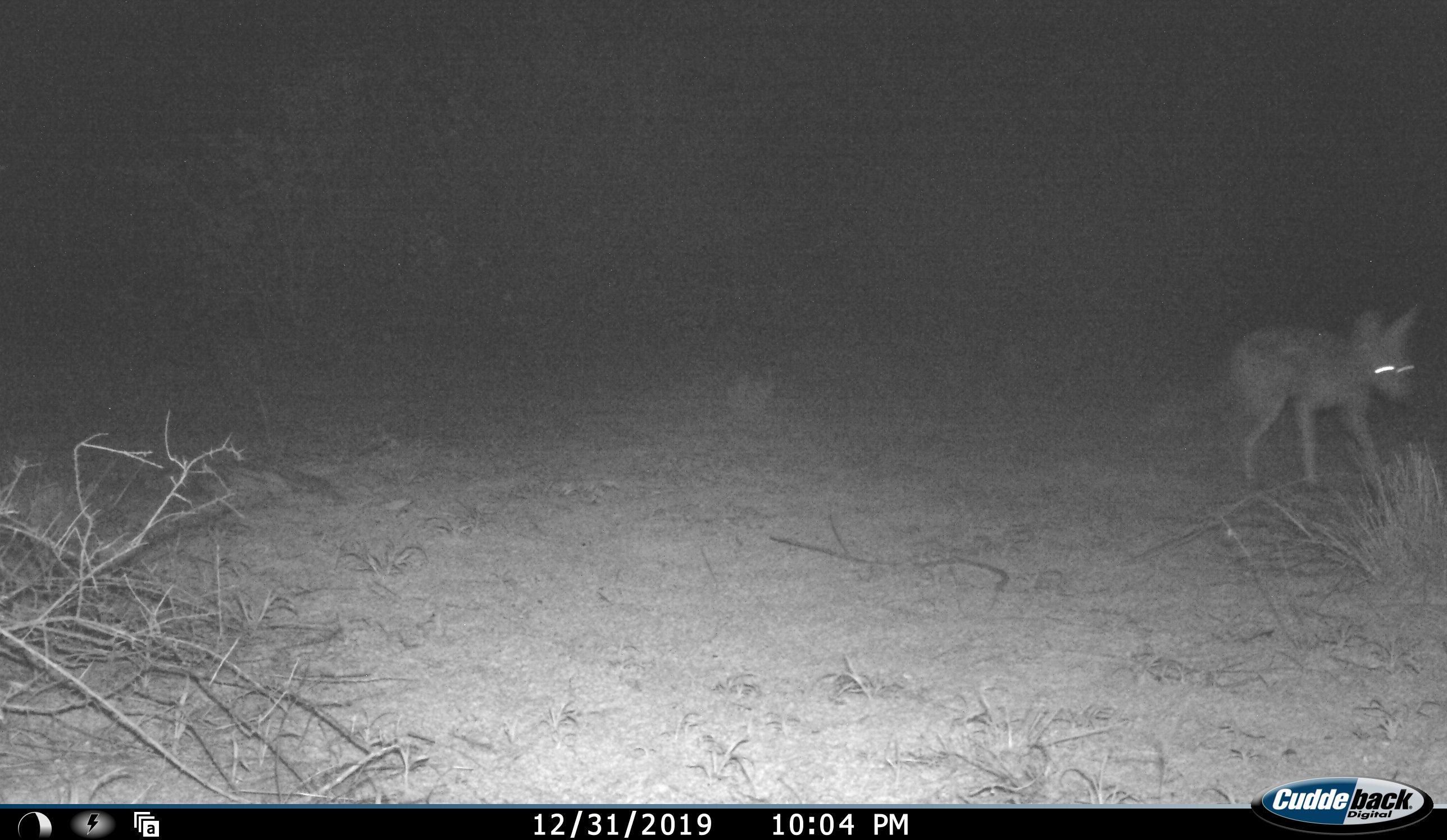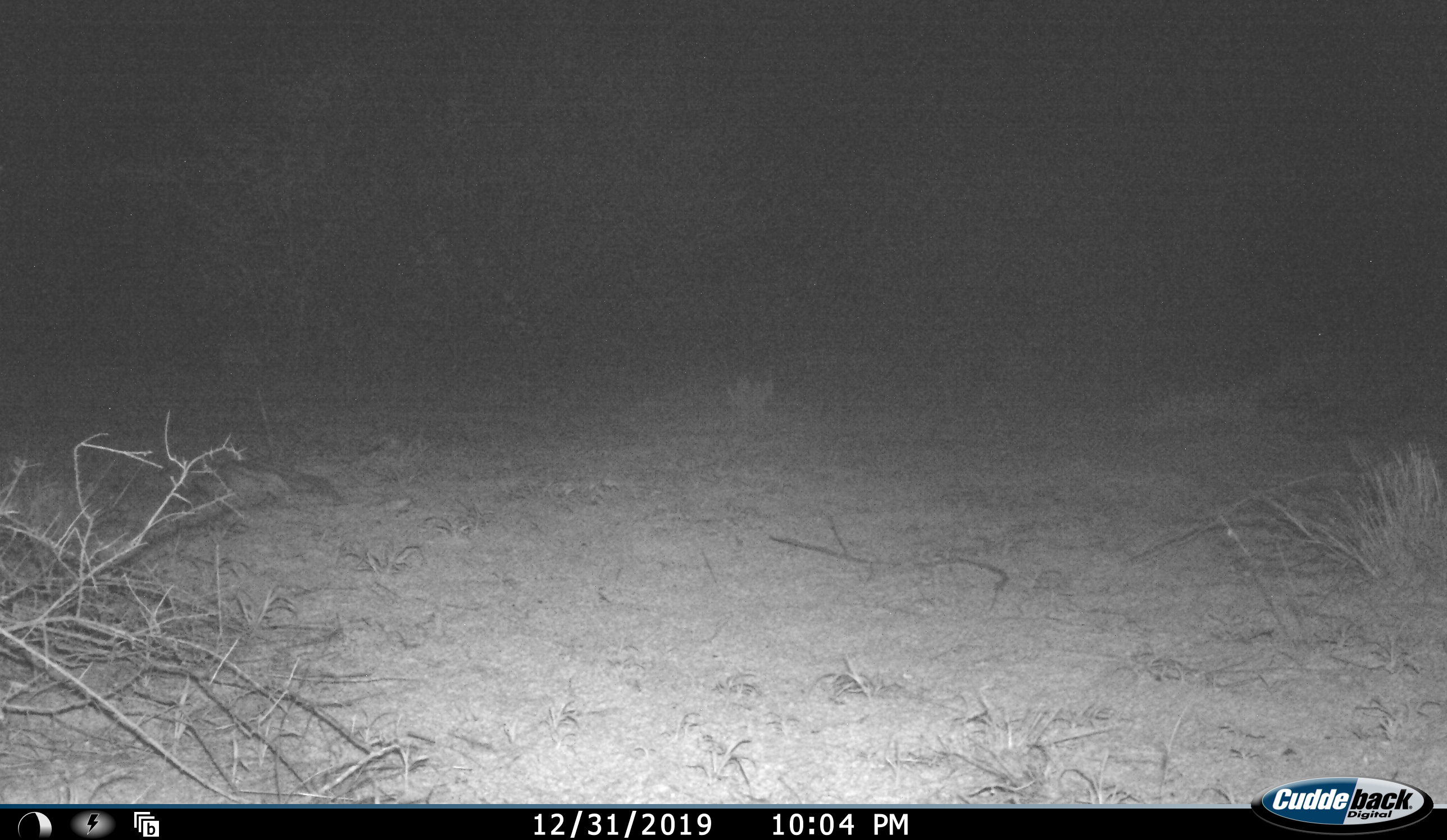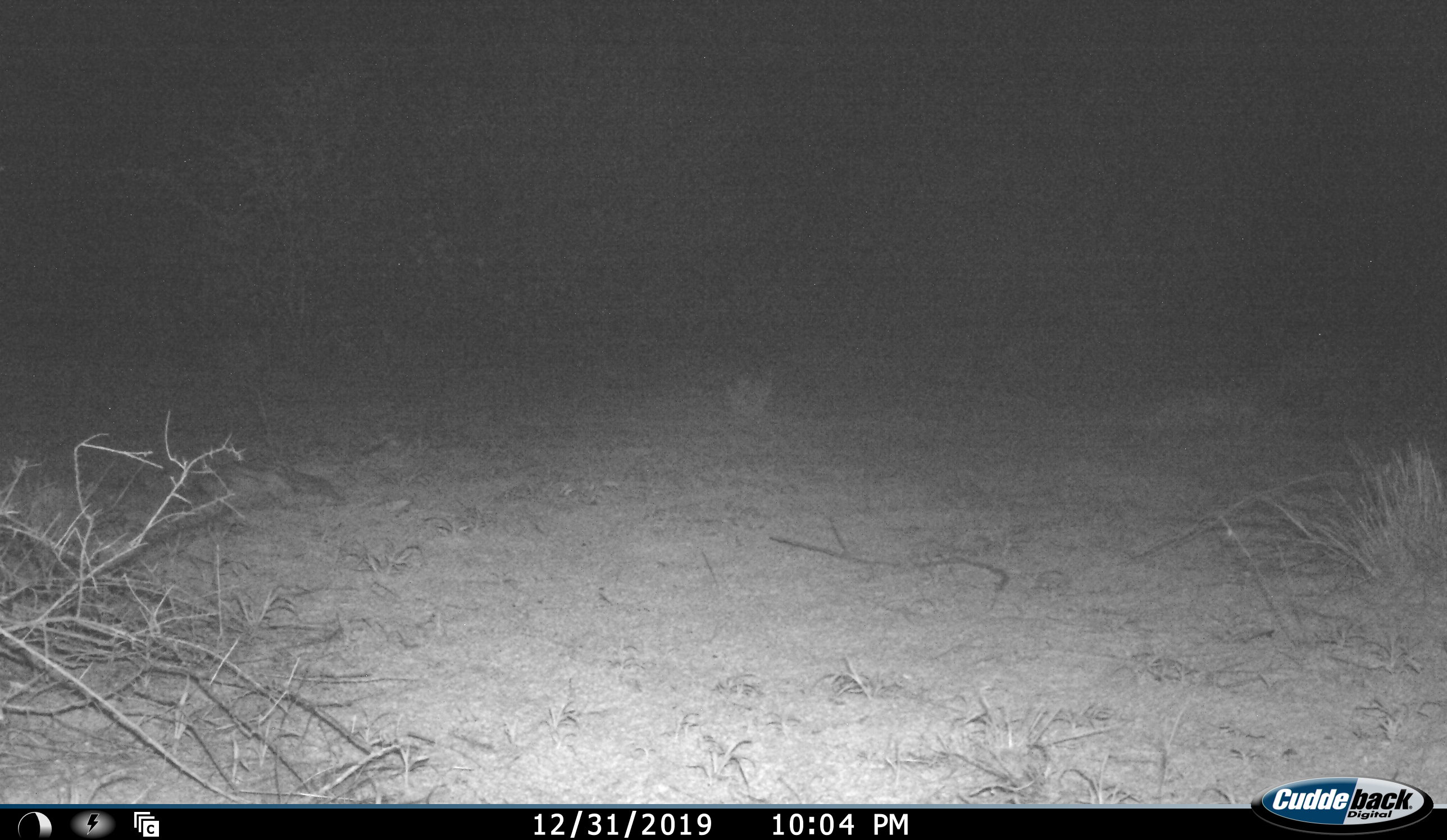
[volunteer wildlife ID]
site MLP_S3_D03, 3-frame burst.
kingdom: Animalia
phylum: Chordata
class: Mammalia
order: Carnivora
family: Canidae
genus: Lupulella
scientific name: Lupulella mesomelas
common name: black-backed jackal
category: jackalblackbacked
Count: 1.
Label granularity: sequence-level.